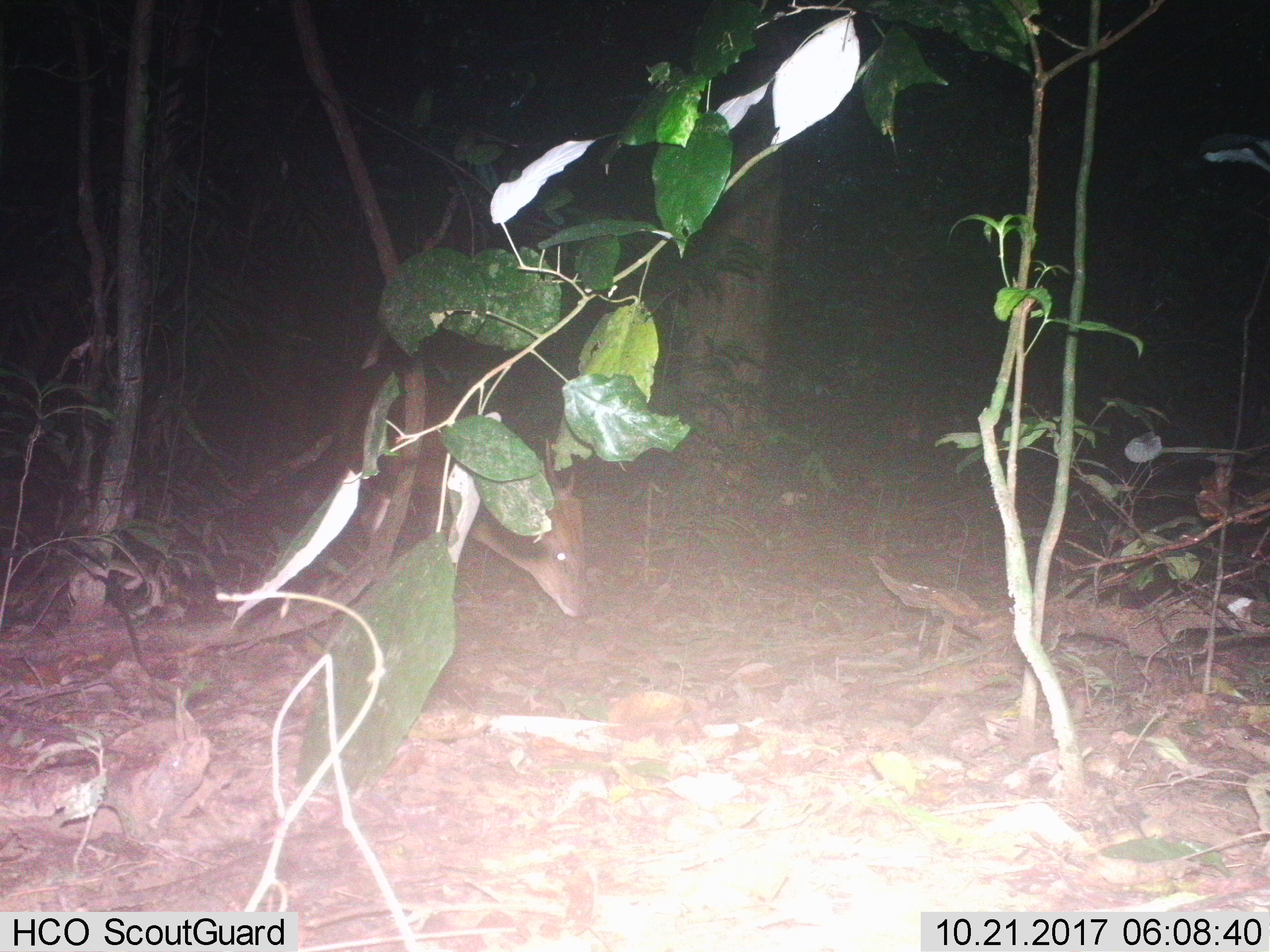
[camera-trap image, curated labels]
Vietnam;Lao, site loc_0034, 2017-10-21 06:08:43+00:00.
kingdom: Animalia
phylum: Chordata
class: Mammalia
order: Artiodactyla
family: Cervidae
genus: Muntiacus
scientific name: Muntiacus vuquangensis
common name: large-antlered muntjac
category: large antlered muntjac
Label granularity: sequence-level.